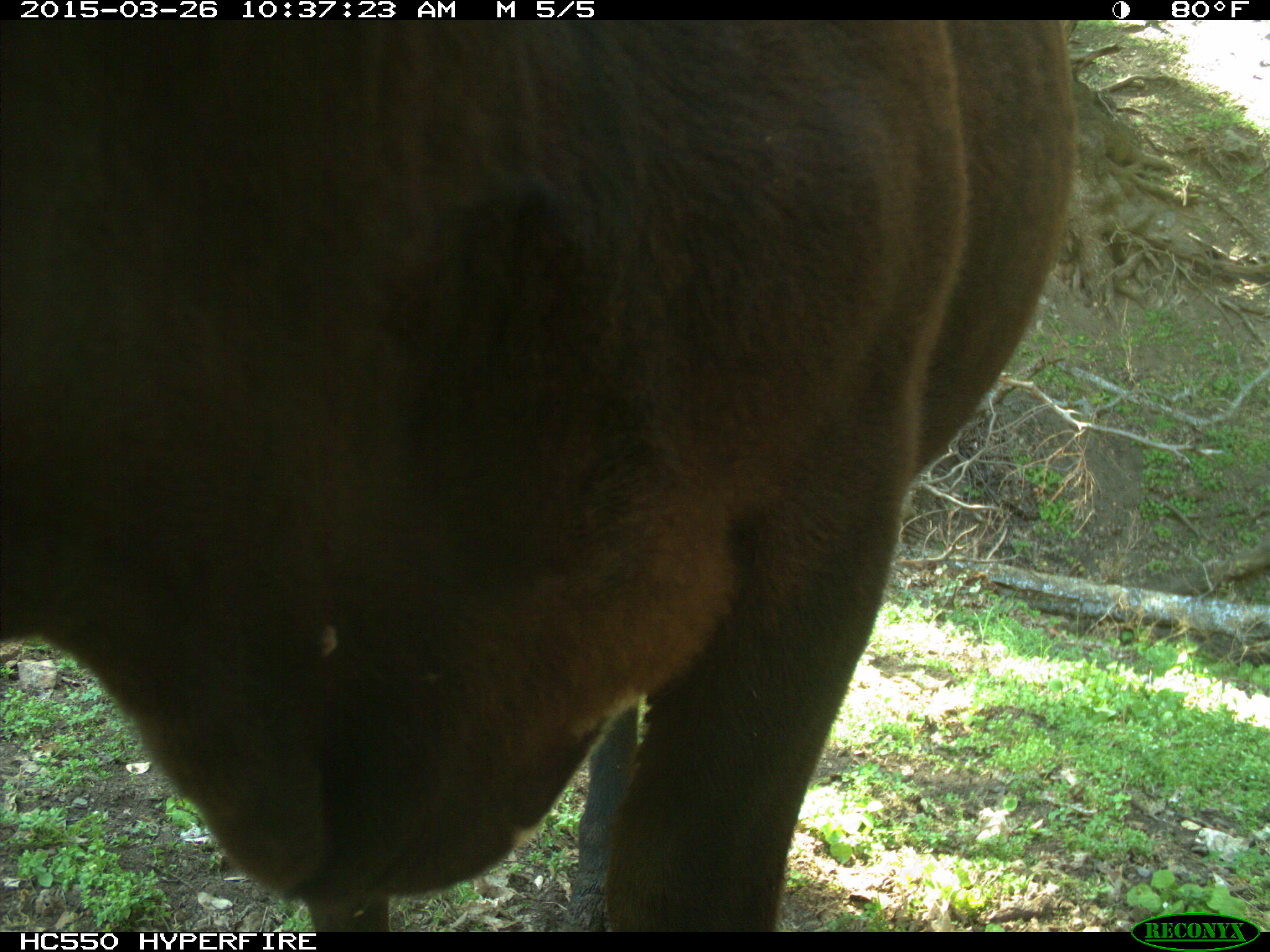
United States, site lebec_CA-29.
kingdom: Animalia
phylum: Chordata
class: Mammalia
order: Artiodactyla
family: Bovidae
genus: Bos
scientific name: Bos taurus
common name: domestic cow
Bos taurus (domestic cow).